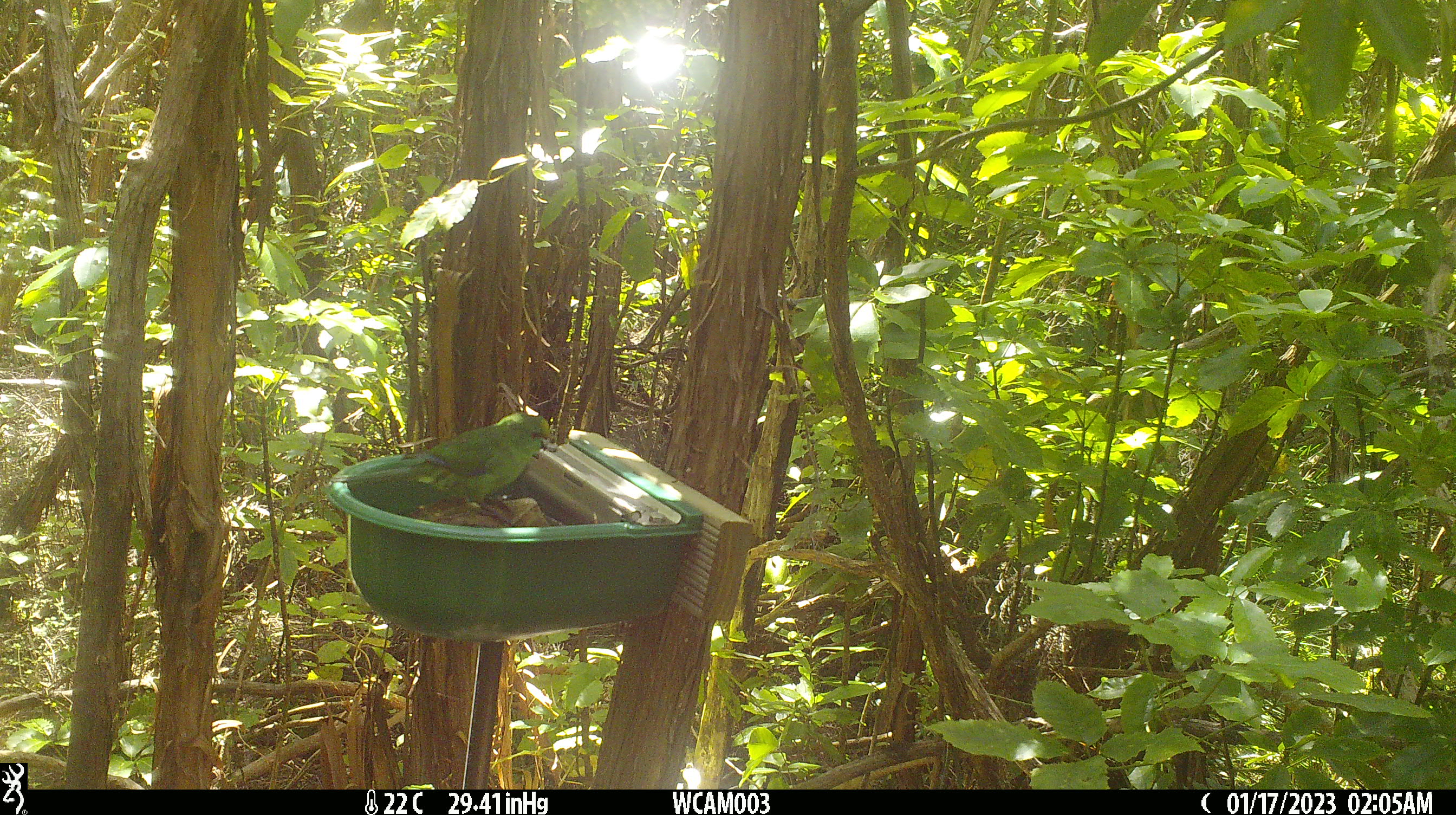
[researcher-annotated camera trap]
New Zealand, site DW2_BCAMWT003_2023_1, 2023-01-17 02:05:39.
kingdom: Animalia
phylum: Chordata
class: Aves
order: Psittaciformes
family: Psittaculidae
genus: Cyanoramphus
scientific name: Cyanoramphus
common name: parakeet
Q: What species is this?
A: Parakeet (Cyanoramphus).